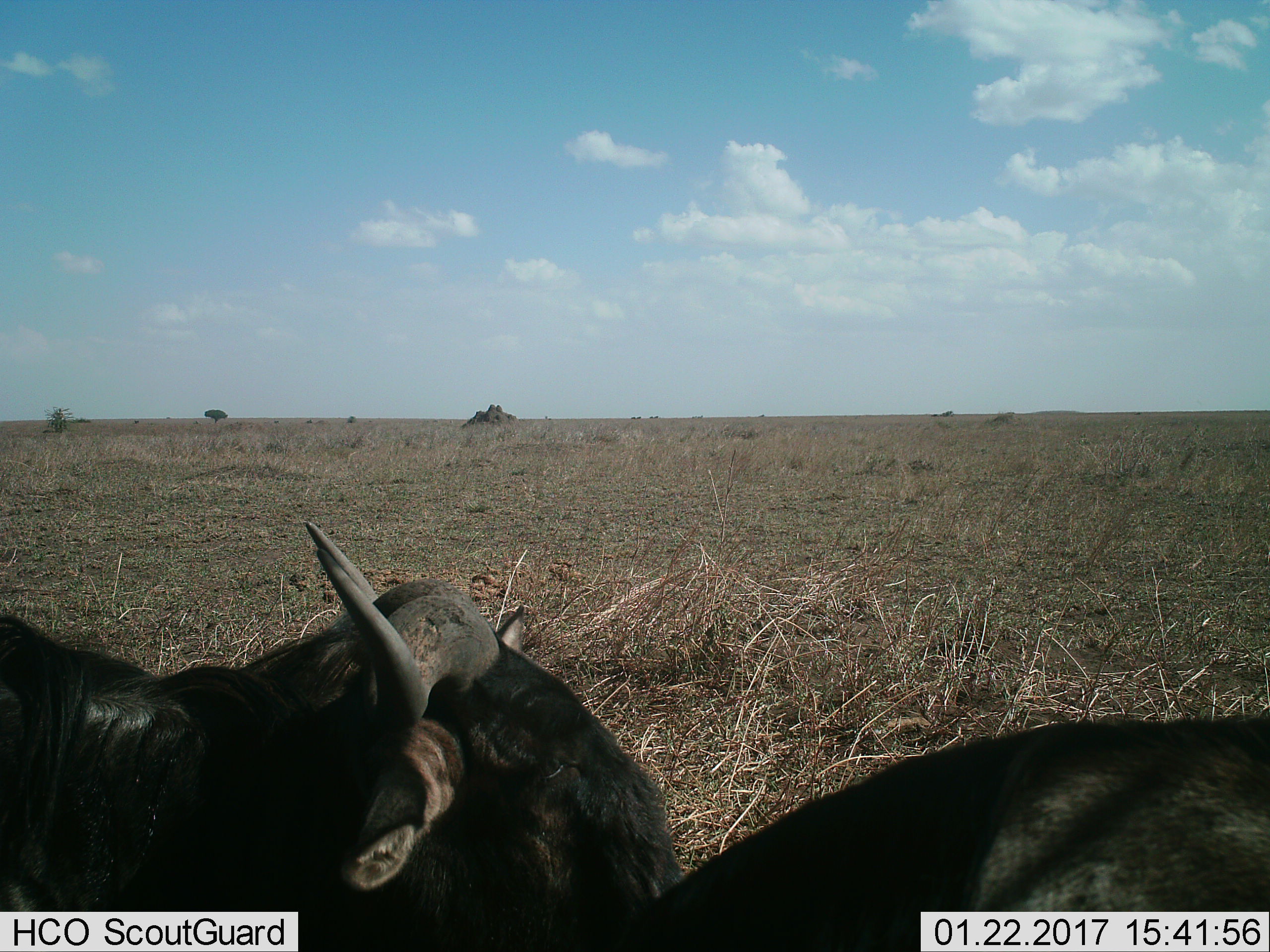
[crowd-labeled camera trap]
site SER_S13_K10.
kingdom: Animalia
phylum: Chordata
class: Mammalia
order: Artiodactyla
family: Bovidae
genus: Connochaetes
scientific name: Connochaetes taurinus taurinus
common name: blue wildebeest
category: wildebeestblue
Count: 2.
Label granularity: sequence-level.